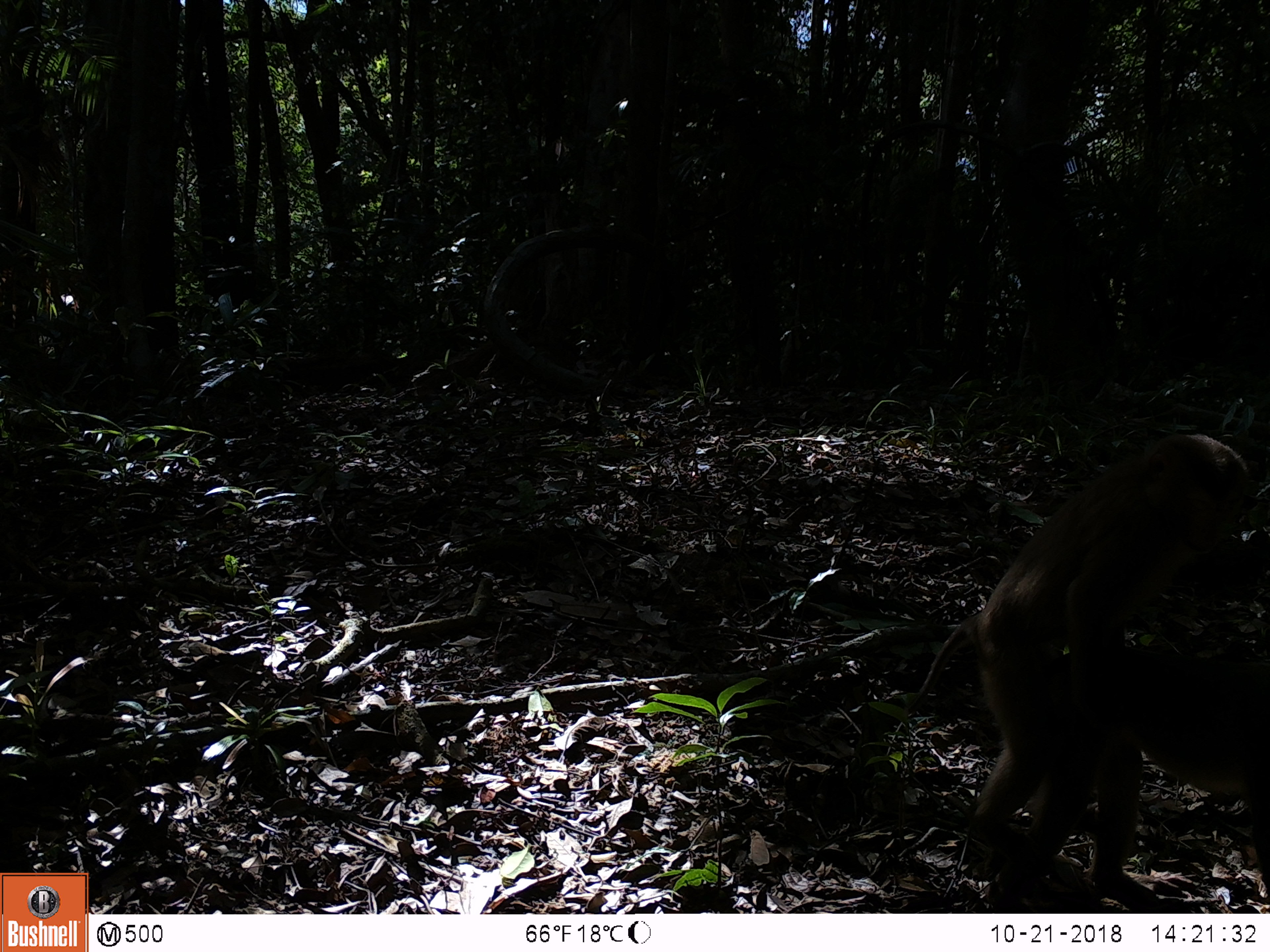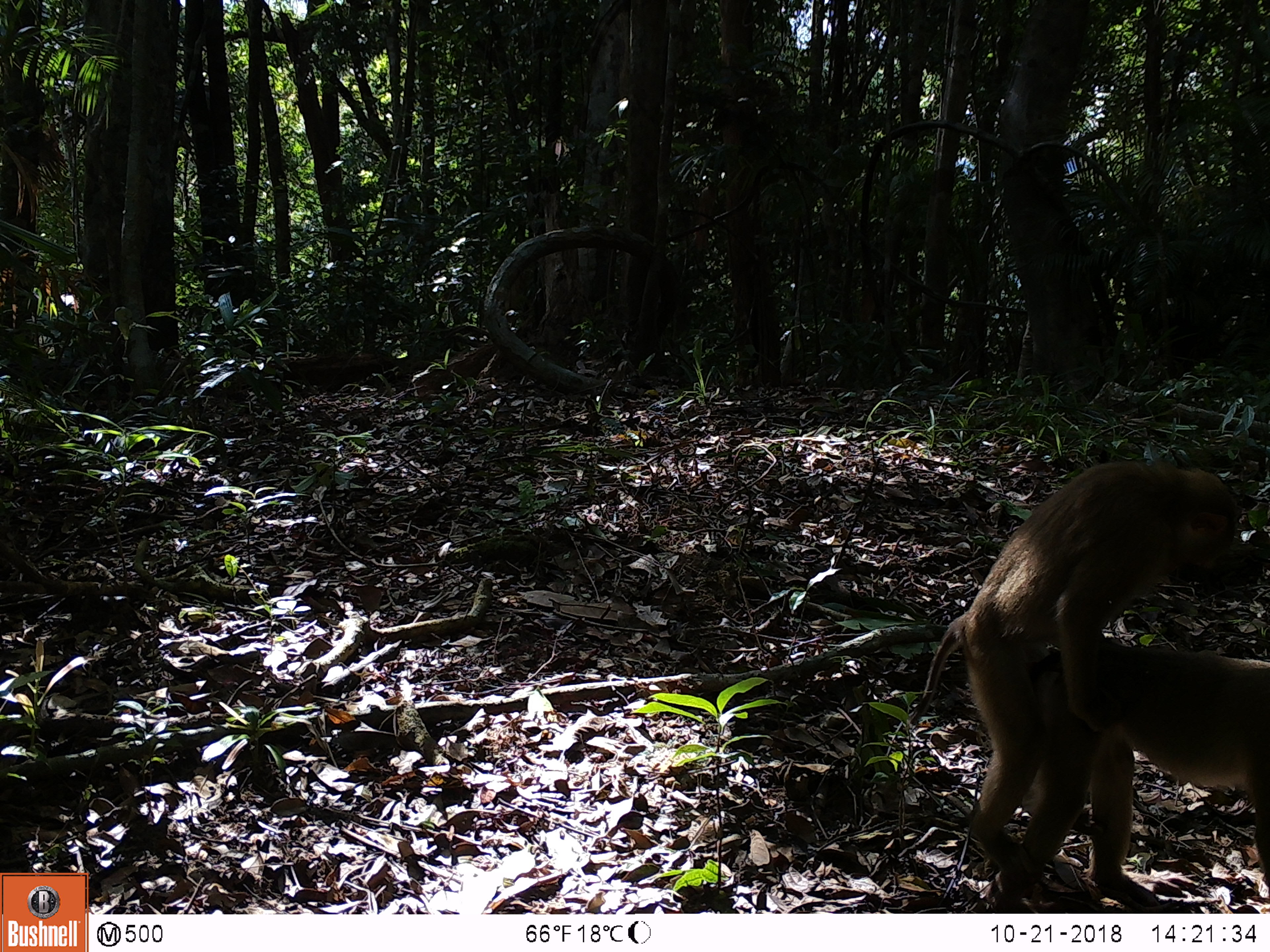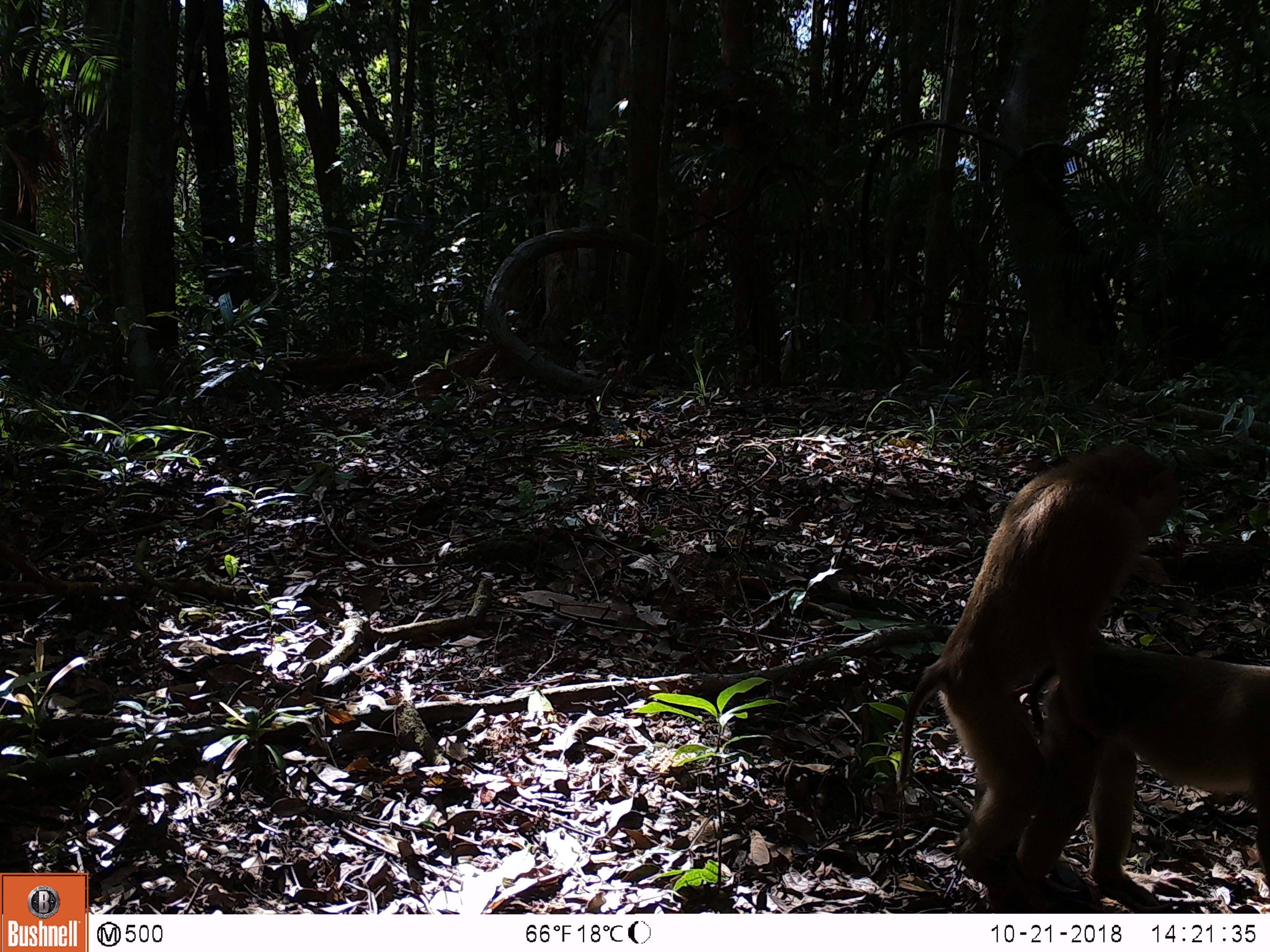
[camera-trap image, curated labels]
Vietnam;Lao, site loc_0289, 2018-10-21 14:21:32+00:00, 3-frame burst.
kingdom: Animalia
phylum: Chordata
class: Mammalia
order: Primates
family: Cercopithecidae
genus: Macaca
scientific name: Macaca nemestrina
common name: pig-tailed macaque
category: pig tailed macaque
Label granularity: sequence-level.